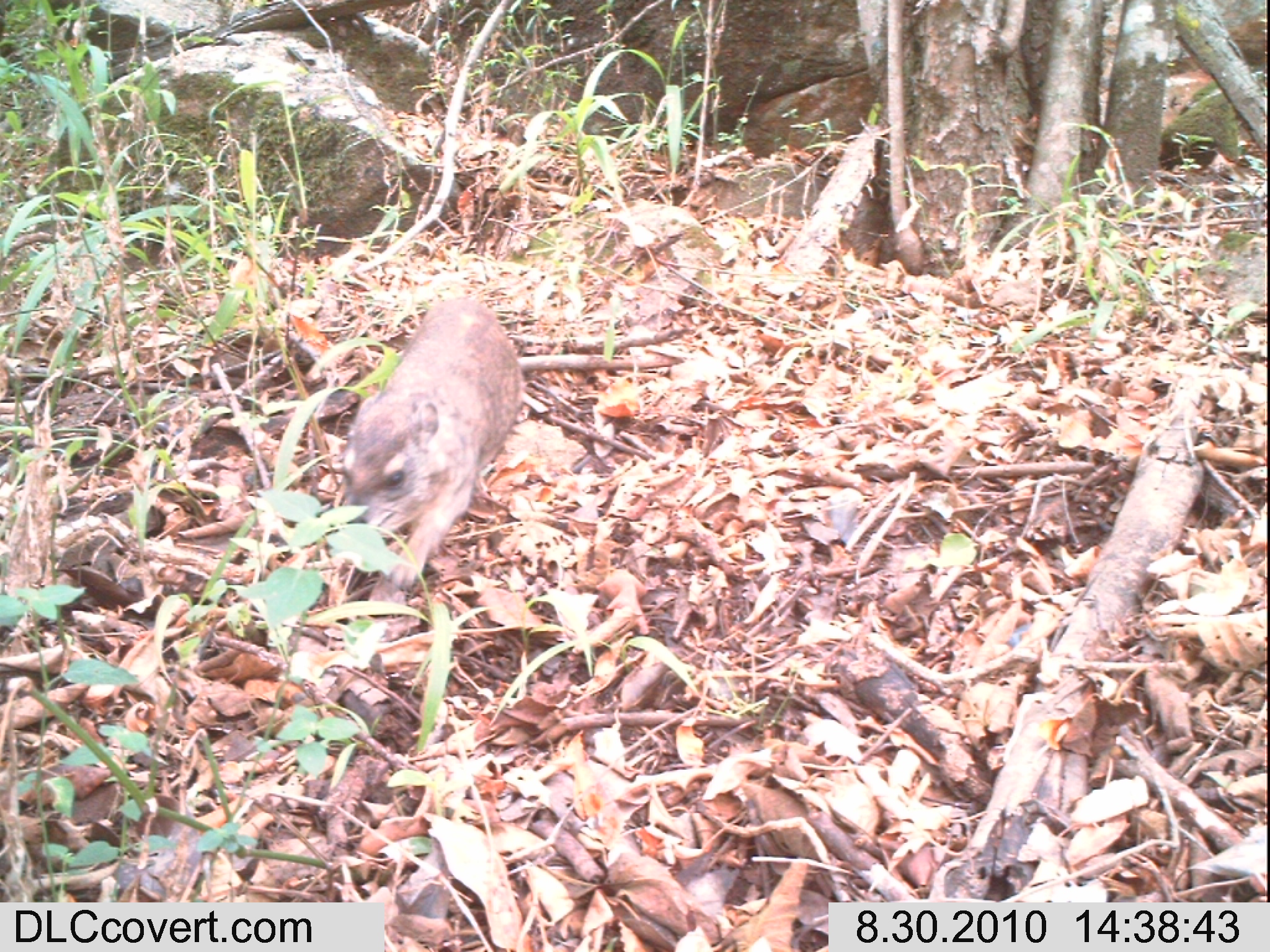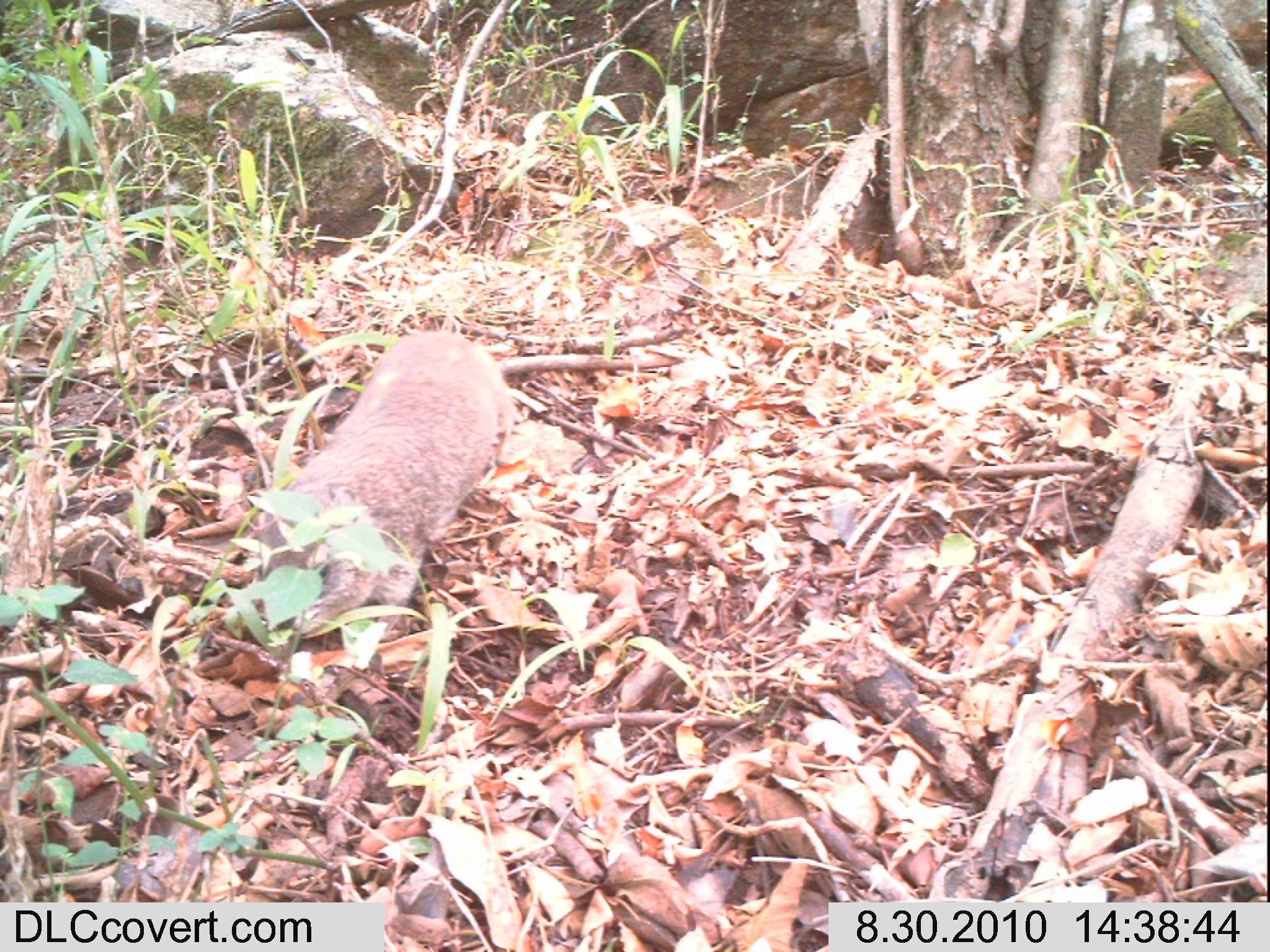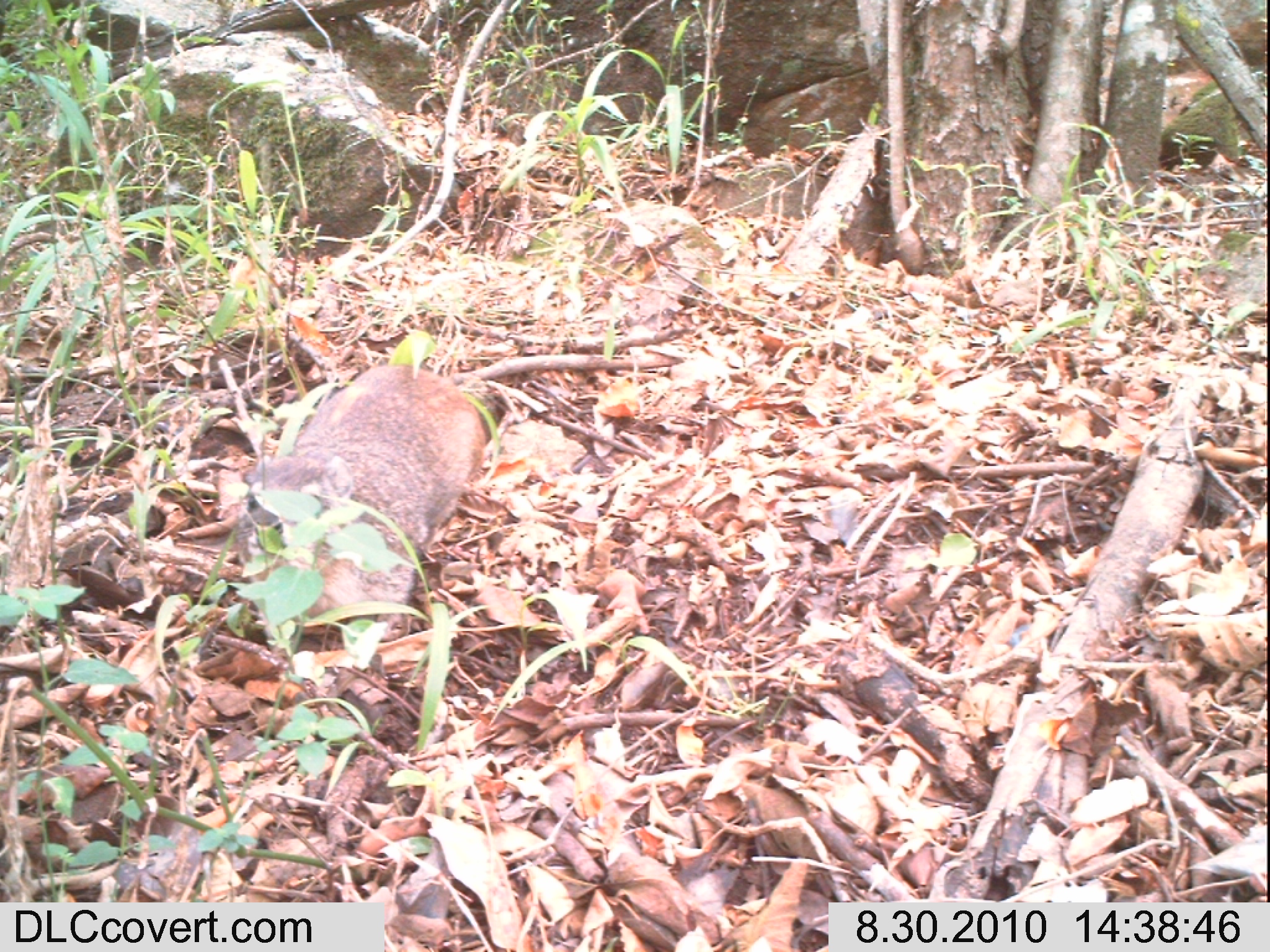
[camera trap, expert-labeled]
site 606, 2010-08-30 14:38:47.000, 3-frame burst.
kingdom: Animalia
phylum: Chordata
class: Mammalia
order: Hyracoidea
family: Procaviidae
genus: Procavia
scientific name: Procavia capensis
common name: rock hyrax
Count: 1.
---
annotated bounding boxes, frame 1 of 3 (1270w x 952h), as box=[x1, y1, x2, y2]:
procavia capensis: box=[340, 295, 524, 589]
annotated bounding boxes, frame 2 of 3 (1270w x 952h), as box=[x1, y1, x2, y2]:
procavia capensis: box=[258, 330, 514, 639]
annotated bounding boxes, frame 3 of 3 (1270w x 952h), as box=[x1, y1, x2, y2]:
procavia capensis: box=[233, 362, 485, 649]